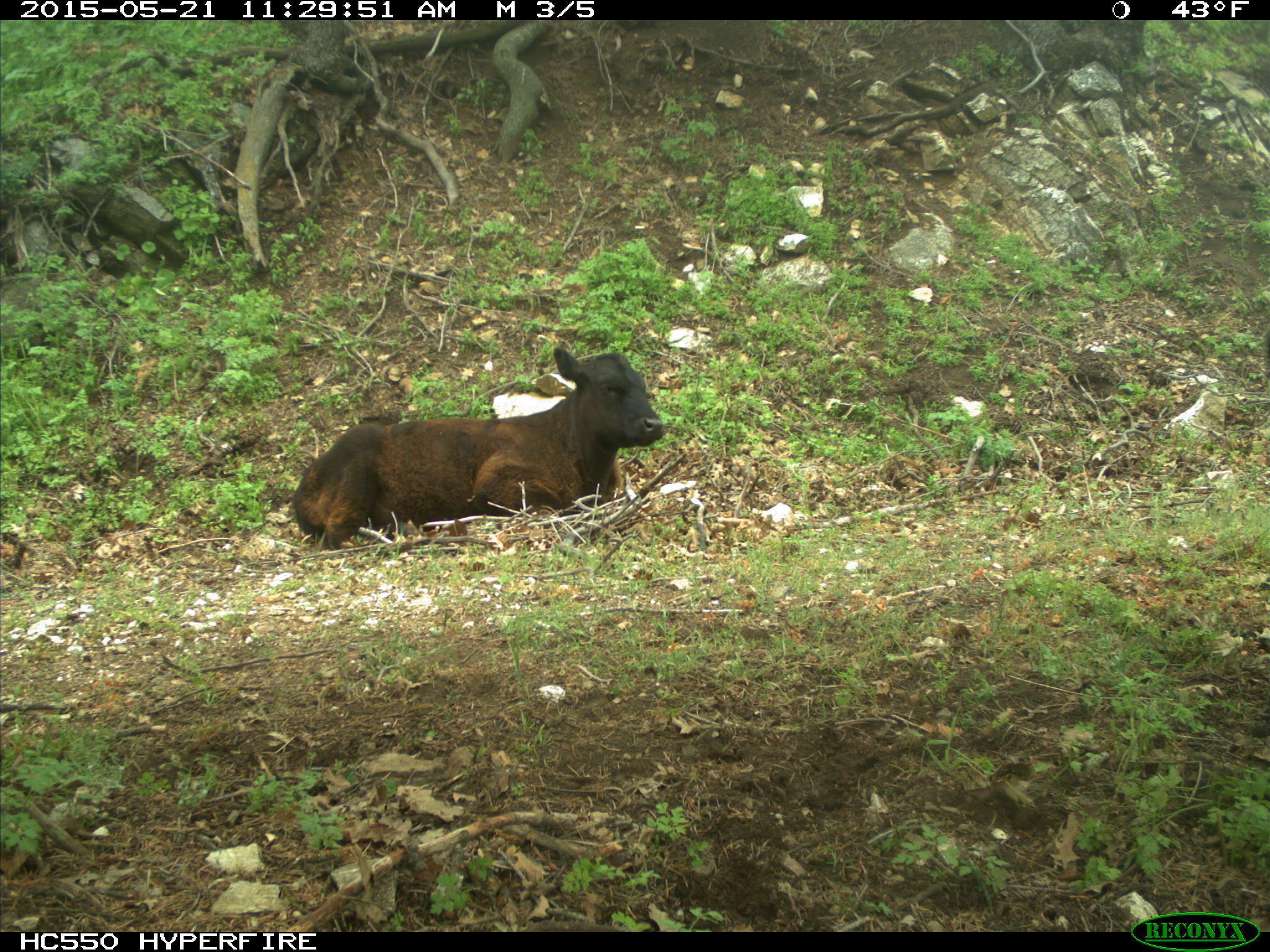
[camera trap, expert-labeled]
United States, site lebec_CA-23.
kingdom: Animalia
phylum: Chordata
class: Mammalia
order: Artiodactyla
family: Bovidae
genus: Bos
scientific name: Bos taurus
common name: domestic cow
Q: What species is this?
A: Bos taurus (domestic cow).